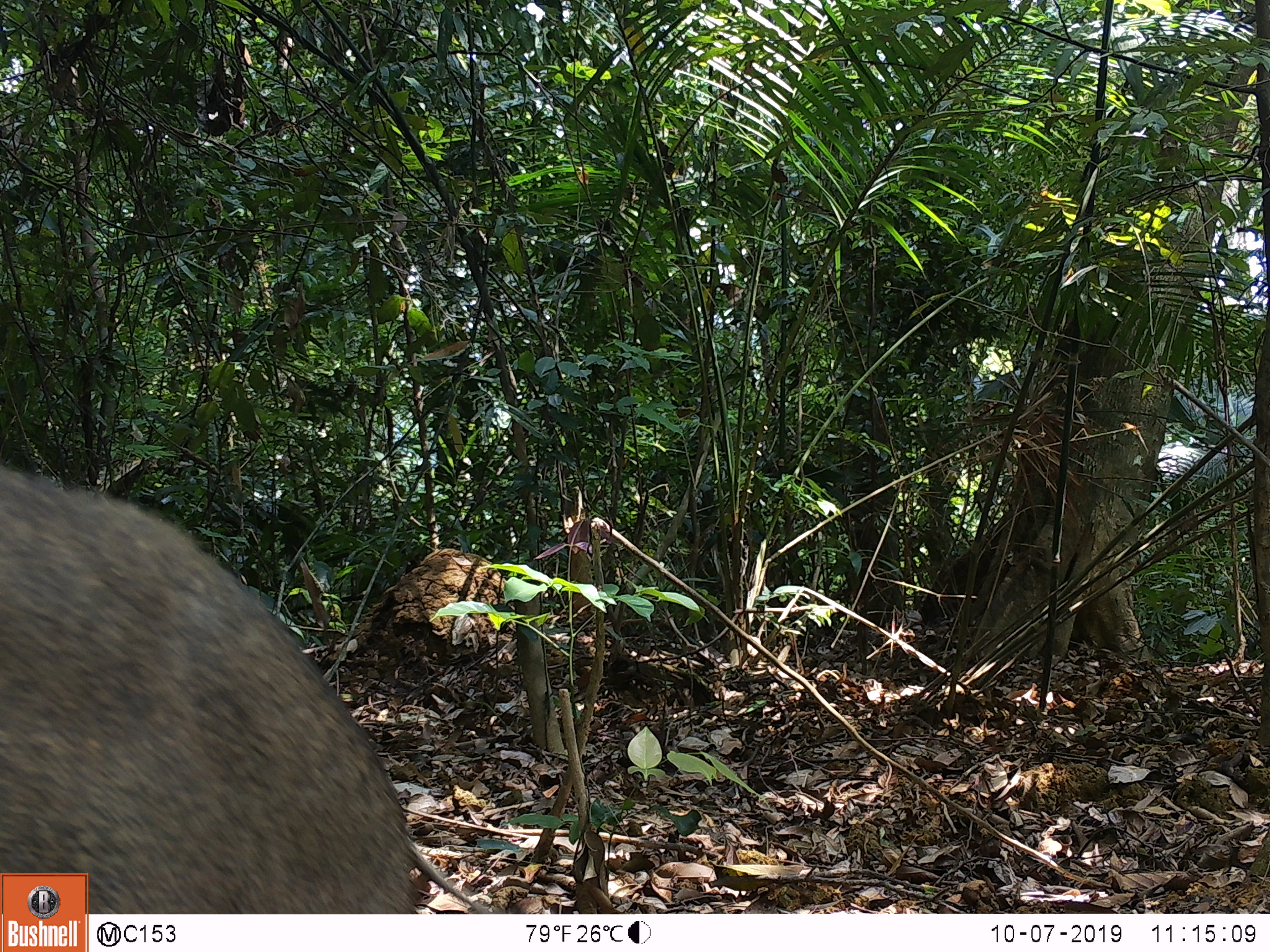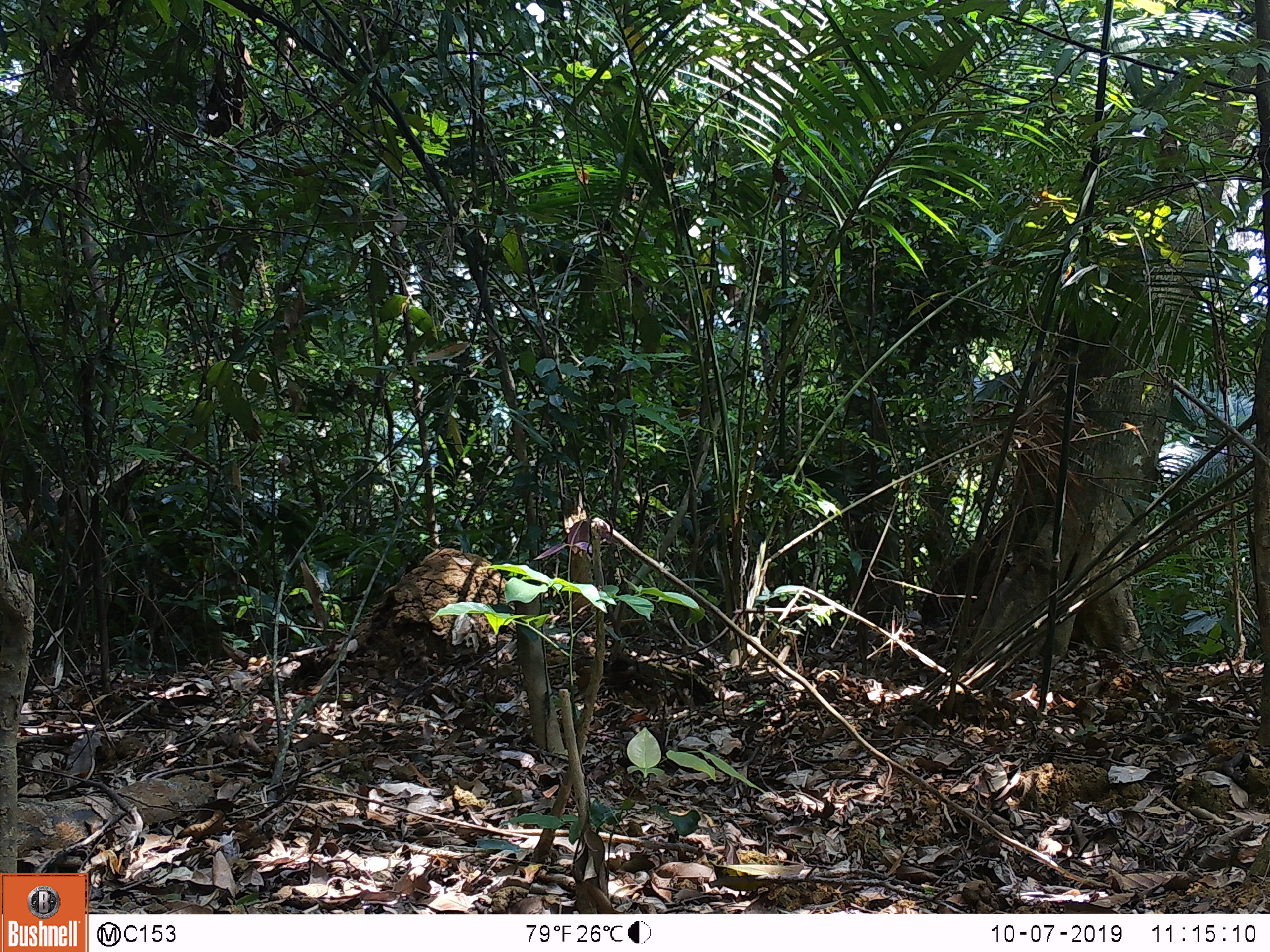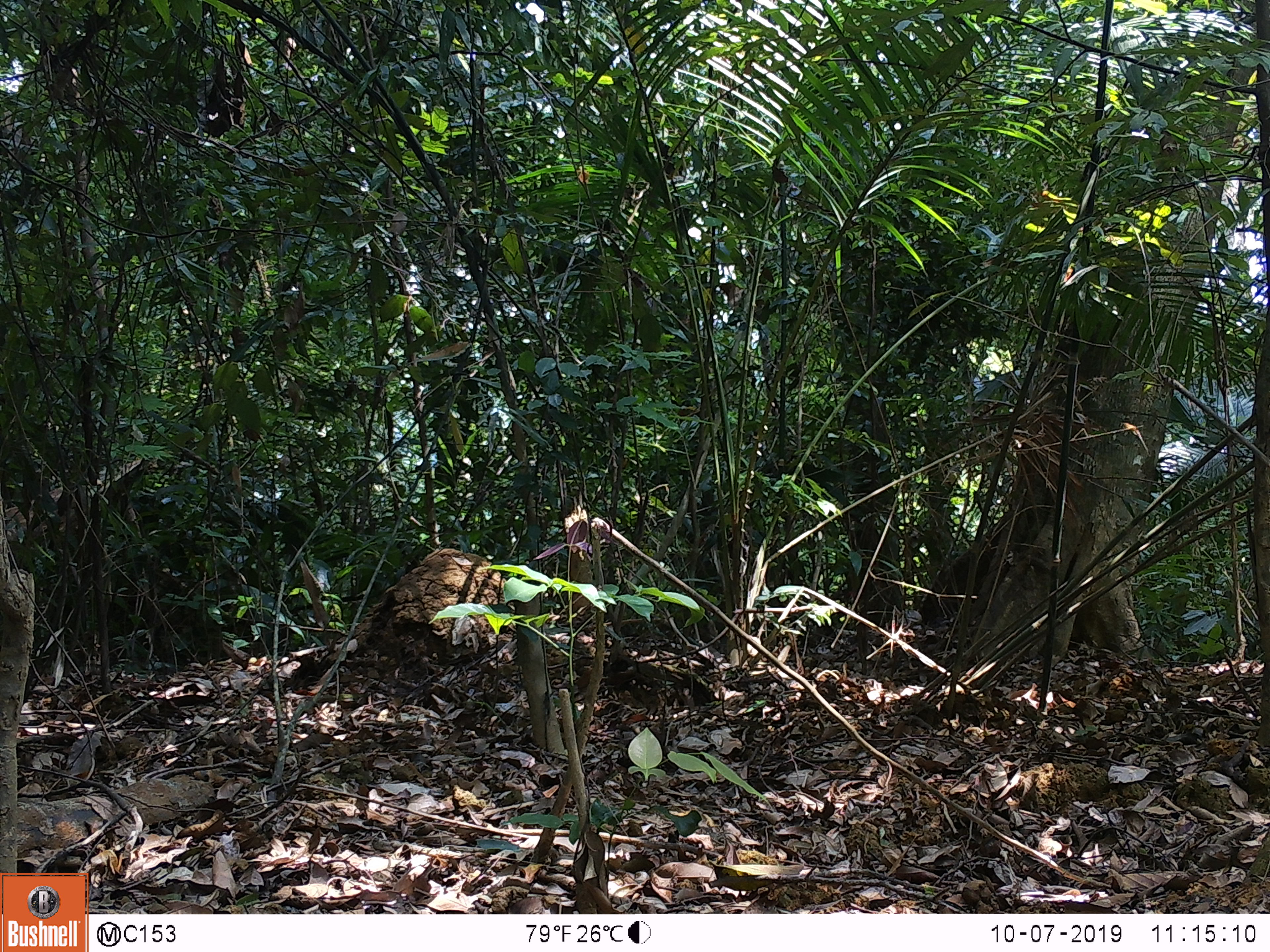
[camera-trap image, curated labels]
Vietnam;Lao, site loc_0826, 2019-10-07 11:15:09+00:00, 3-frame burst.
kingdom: Animalia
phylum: Chordata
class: Mammalia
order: Artiodactyla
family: Suidae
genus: Sus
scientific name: Sus scrofa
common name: eurasian wild pig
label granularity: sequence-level